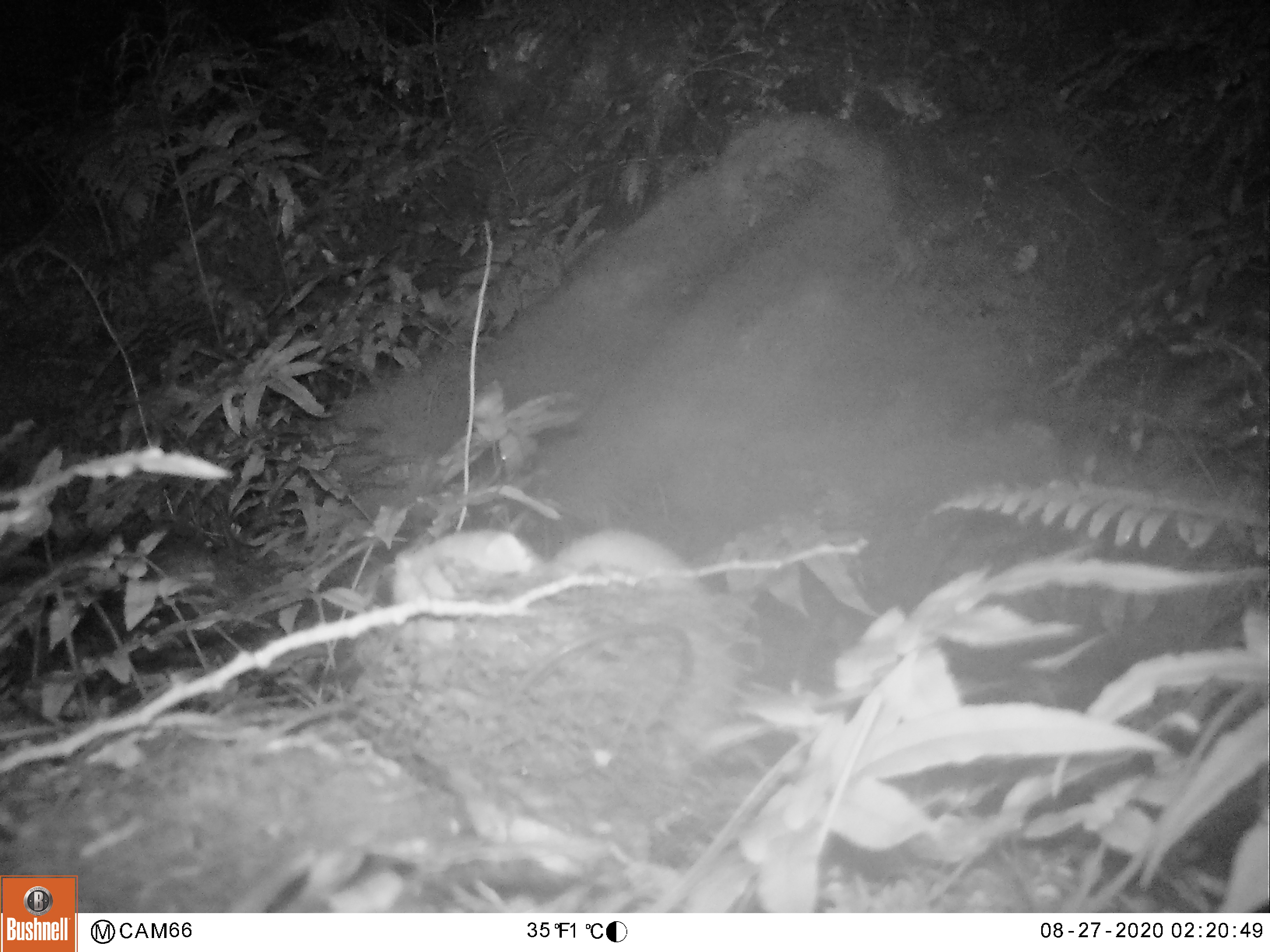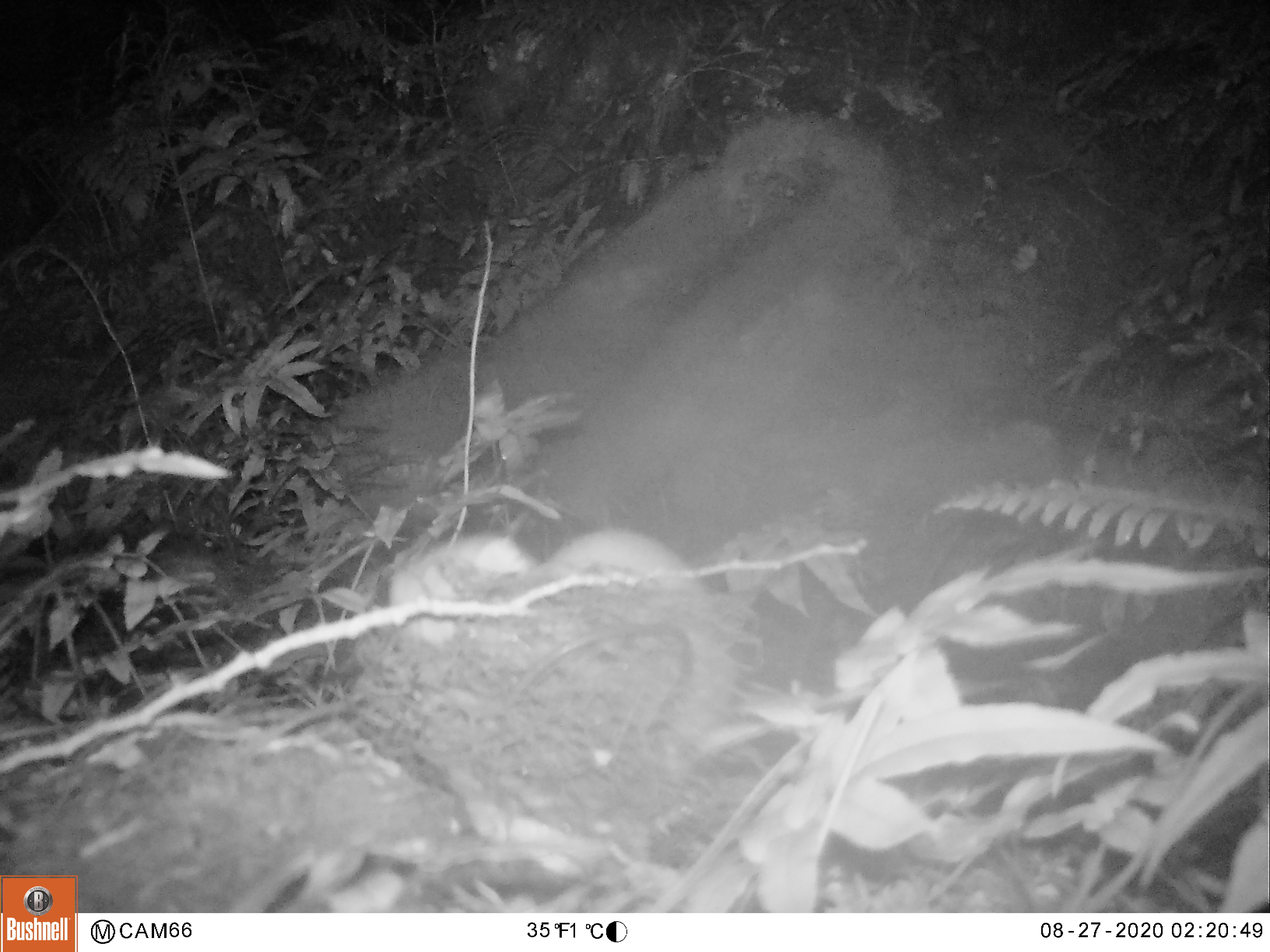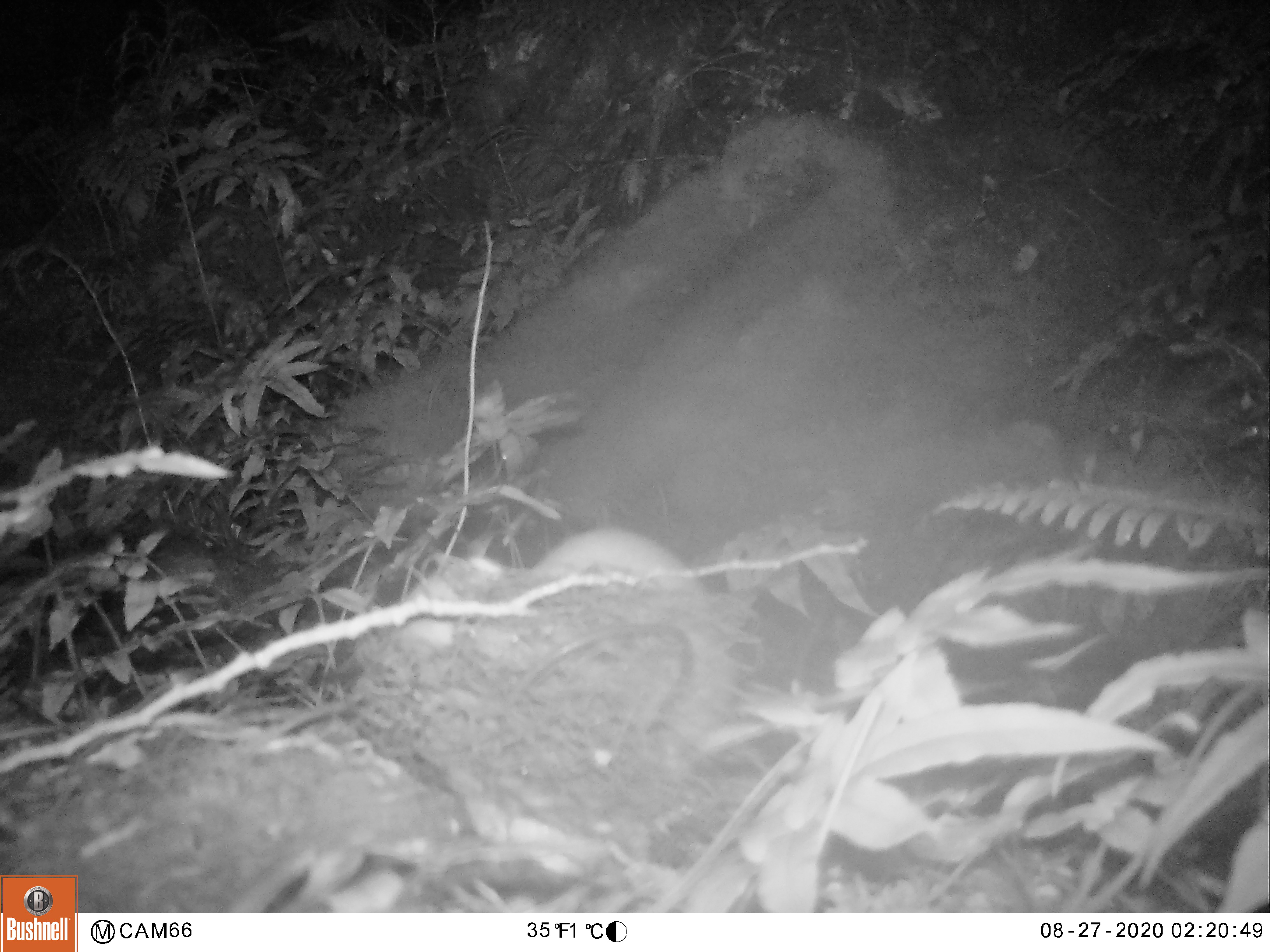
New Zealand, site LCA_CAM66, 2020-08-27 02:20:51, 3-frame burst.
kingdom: Animalia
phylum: Chordata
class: Mammalia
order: Carnivora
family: Mustelidae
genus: Mustela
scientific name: Mustela erminea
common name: stoat